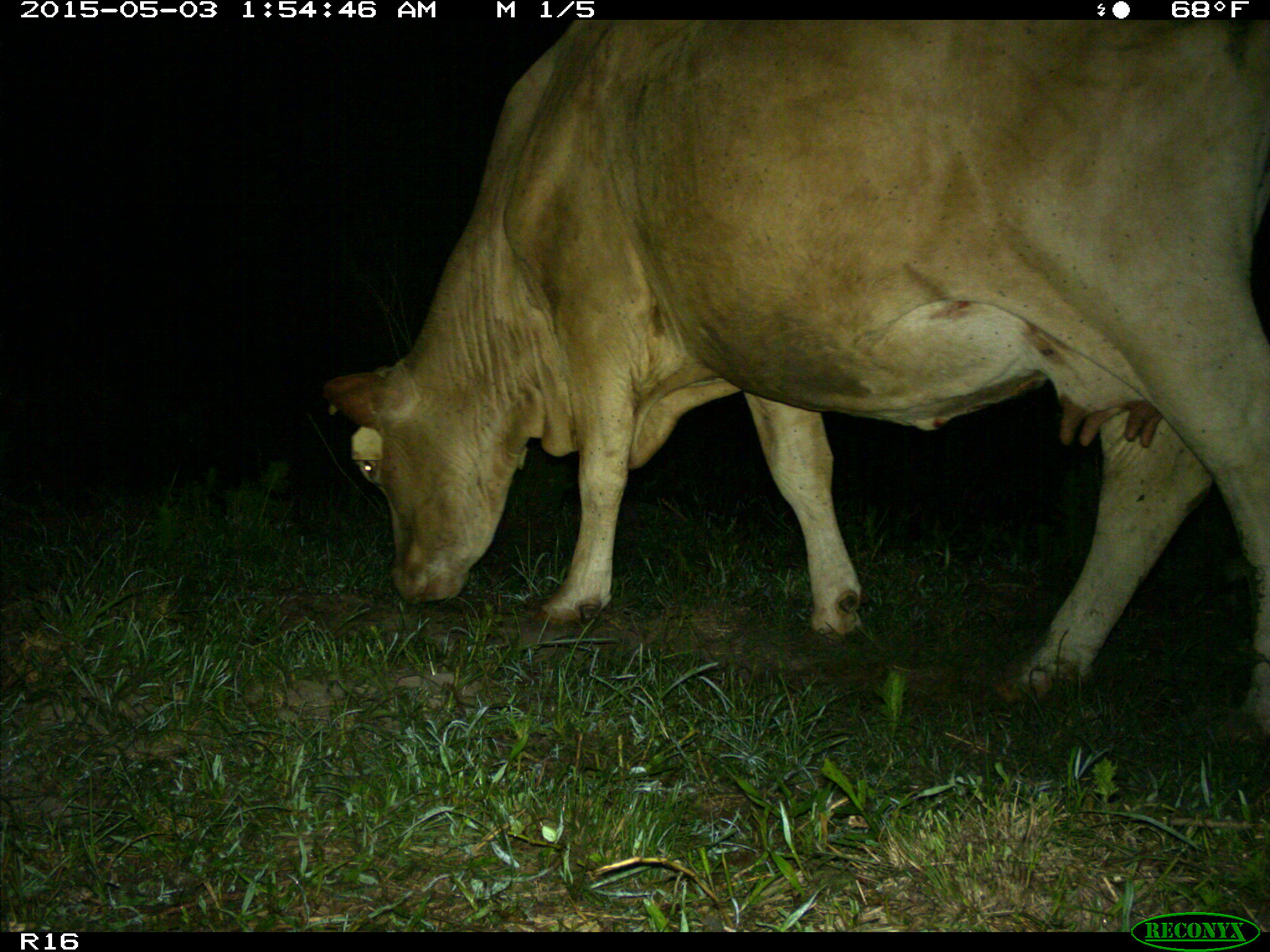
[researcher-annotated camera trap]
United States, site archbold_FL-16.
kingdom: Animalia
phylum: Chordata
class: Mammalia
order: Artiodactyla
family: Bovidae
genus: Bos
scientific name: Bos taurus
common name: domestic cow